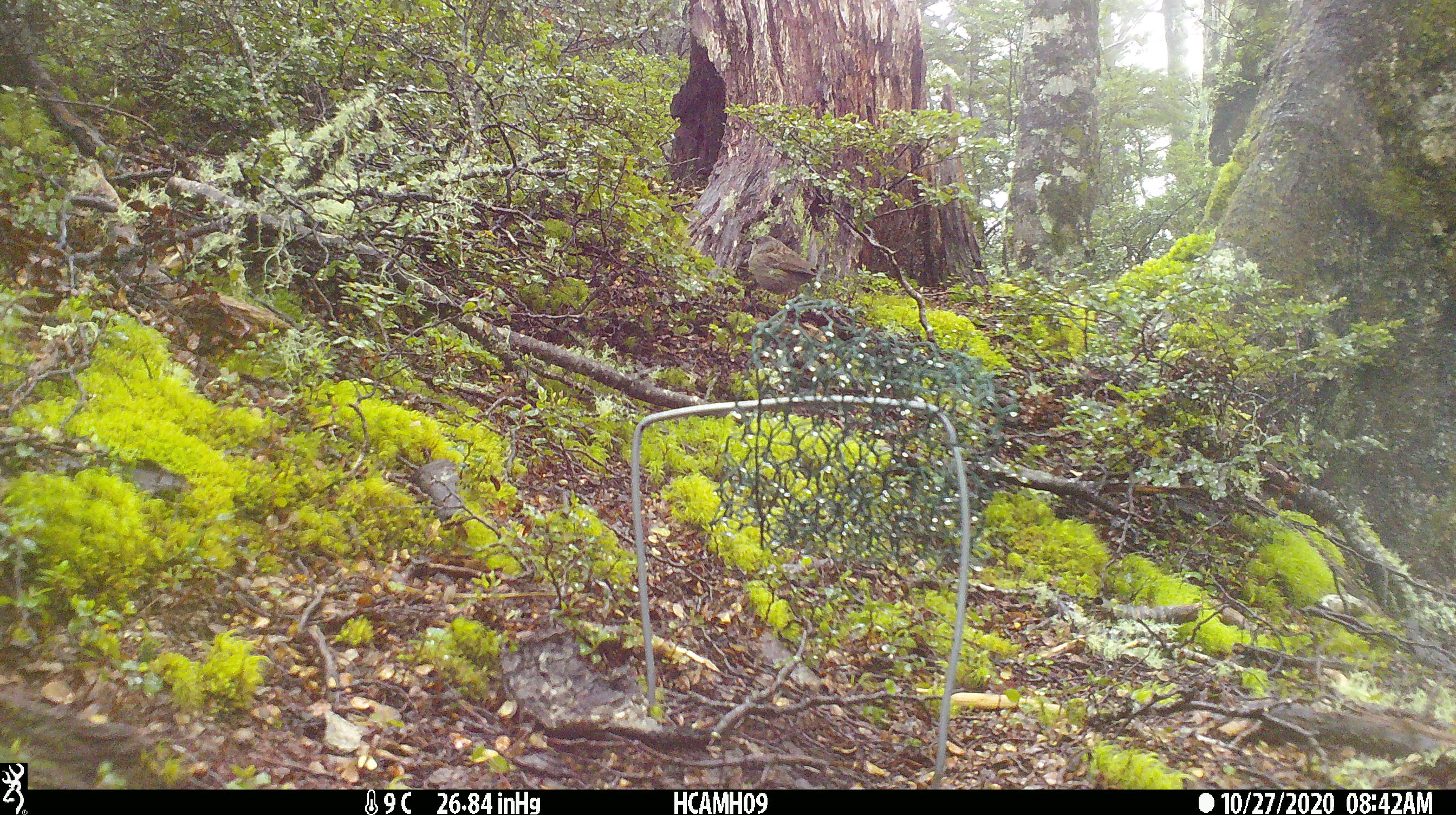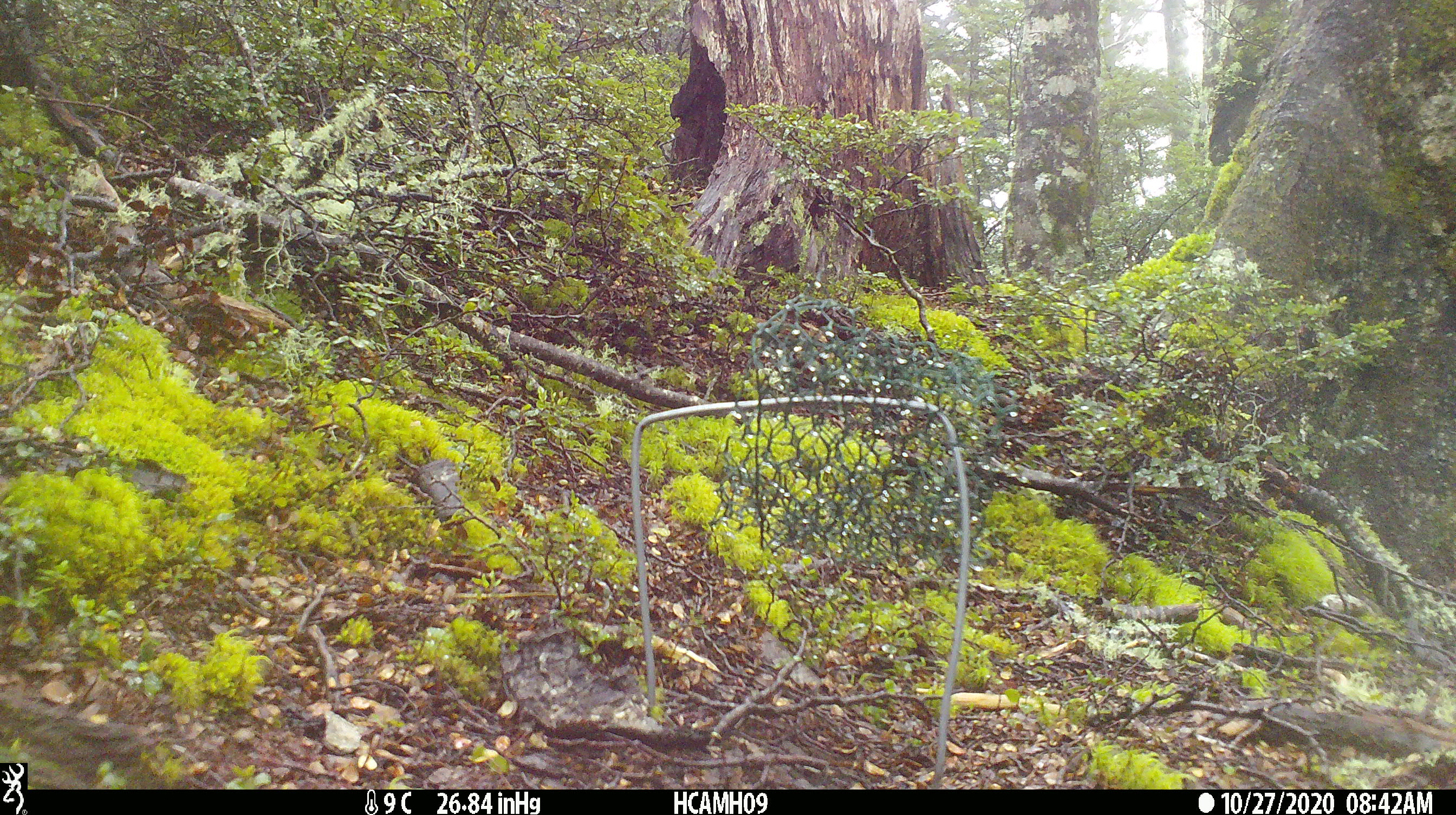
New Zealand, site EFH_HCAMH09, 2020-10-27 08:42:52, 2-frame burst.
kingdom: Animalia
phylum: Chordata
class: Aves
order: Passeriformes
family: Prunellidae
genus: Prunella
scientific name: Prunella modularis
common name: dunnock